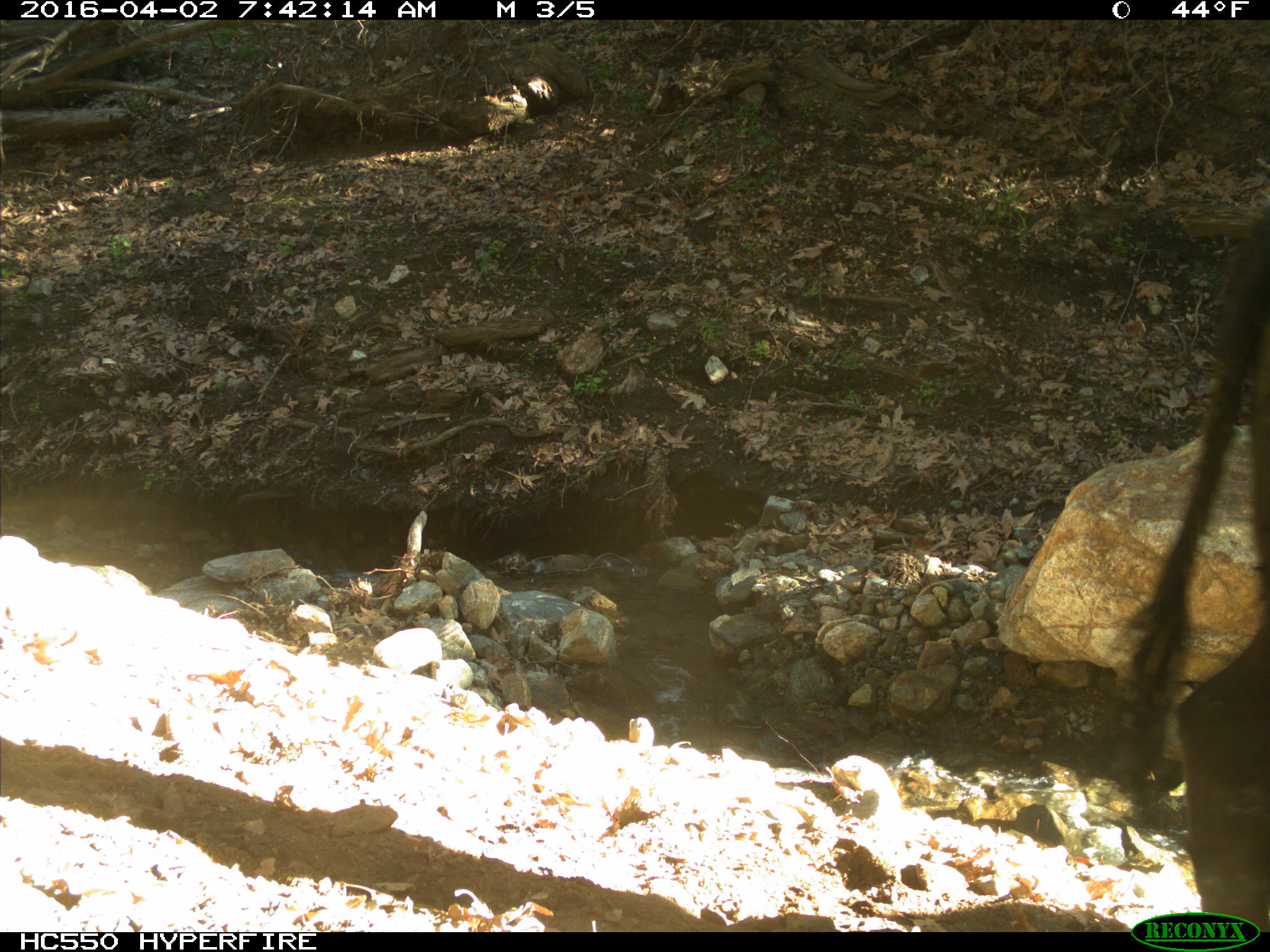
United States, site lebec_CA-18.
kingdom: Animalia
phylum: Chordata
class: Mammalia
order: Artiodactyla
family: Bovidae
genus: Bos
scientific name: Bos taurus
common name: domestic cow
Bos taurus (domestic cow).